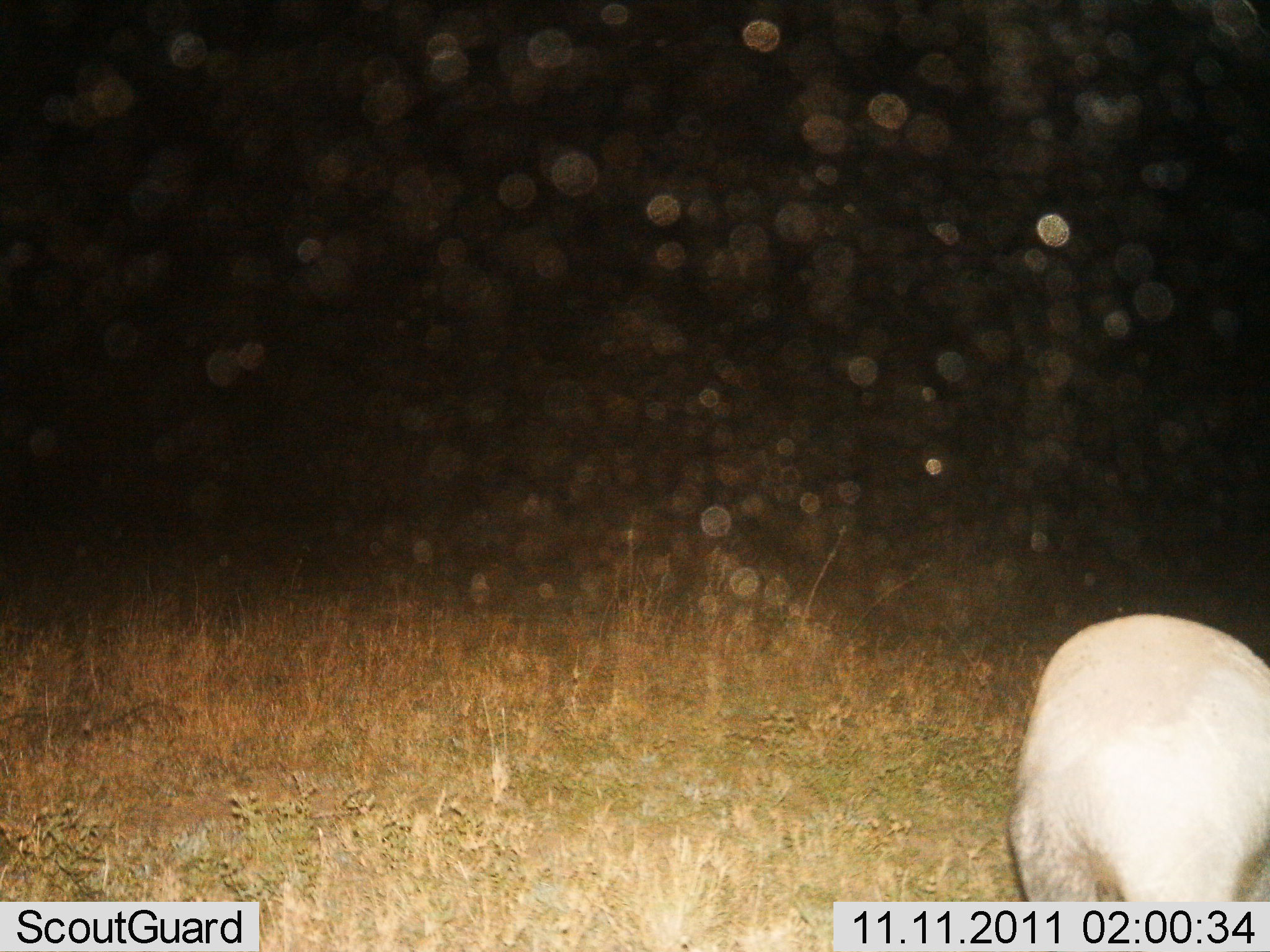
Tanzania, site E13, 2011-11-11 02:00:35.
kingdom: Animalia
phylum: Chordata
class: Mammalia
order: Carnivora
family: Mustelidae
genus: Mellivora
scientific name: Mellivora capensis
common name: honey badger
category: honeybadger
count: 1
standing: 67%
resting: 0%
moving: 33%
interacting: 0%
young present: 0%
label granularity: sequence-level